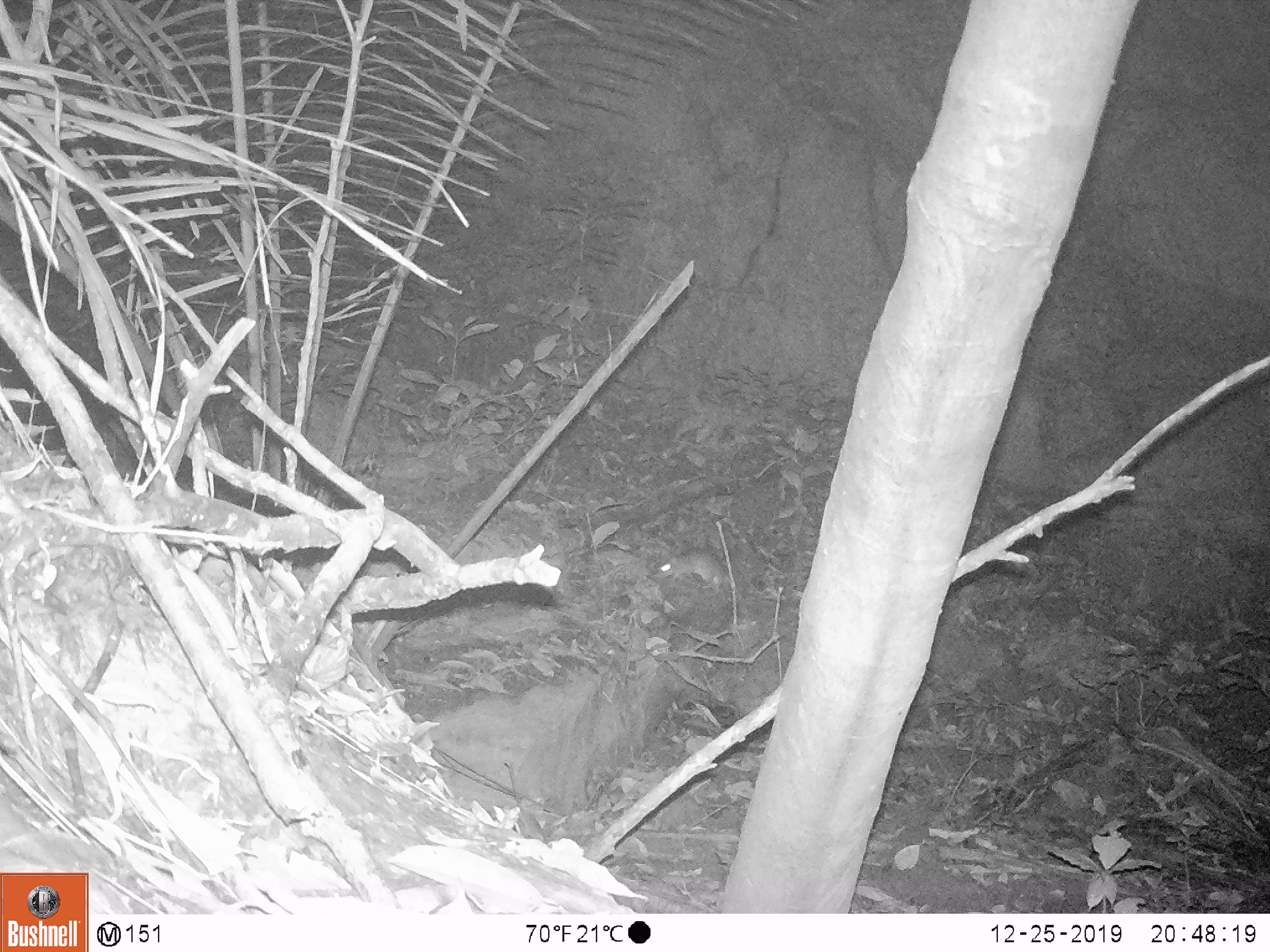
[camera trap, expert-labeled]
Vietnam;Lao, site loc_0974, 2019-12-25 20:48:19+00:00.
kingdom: Animalia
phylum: Chordata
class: Mammalia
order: Rodentia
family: Muridae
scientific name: Muridae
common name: old-world mice and rats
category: unidentified murid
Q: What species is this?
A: Unidentified murid (old-world mice and rats) (Muridae).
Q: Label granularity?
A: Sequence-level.